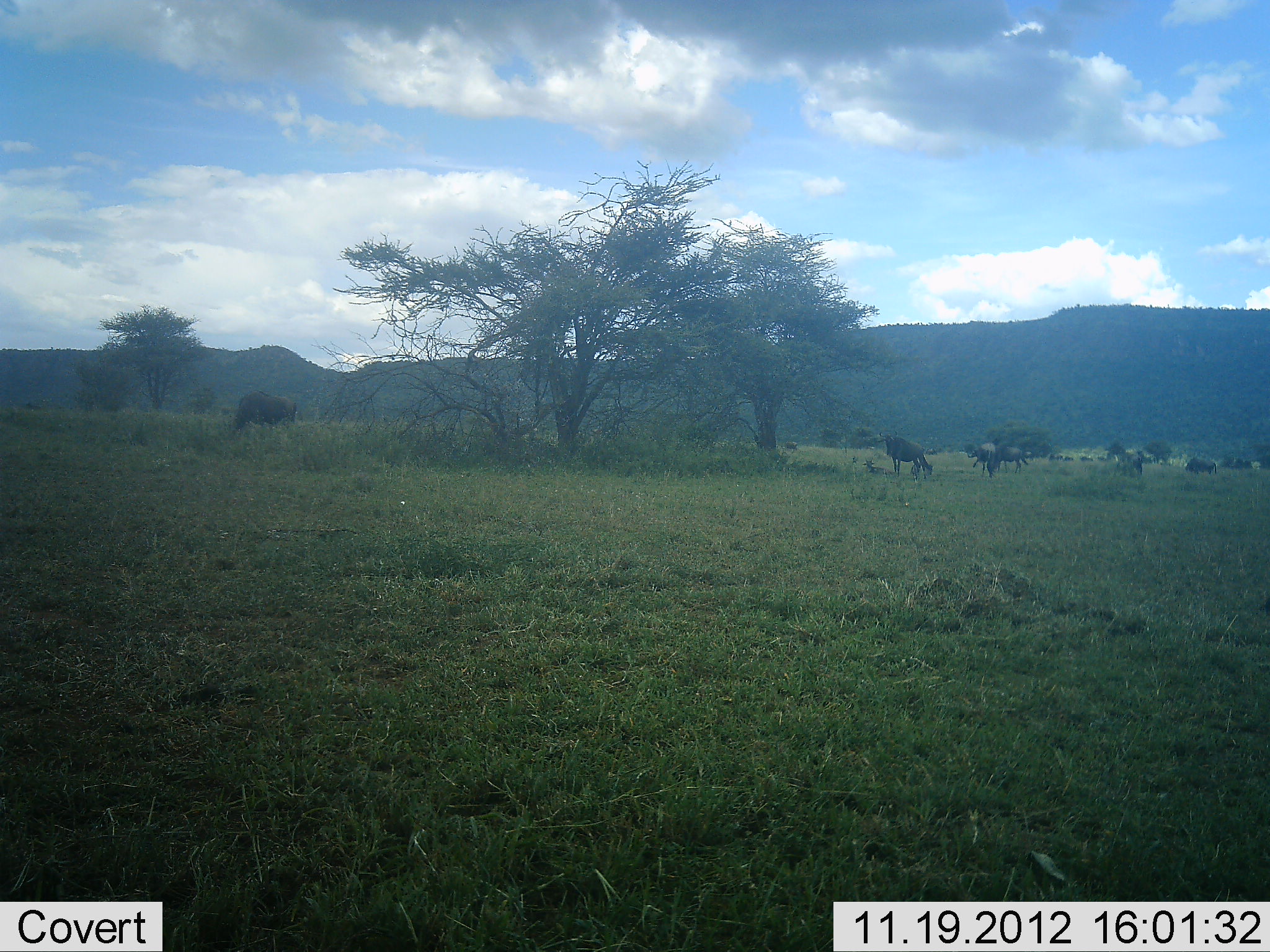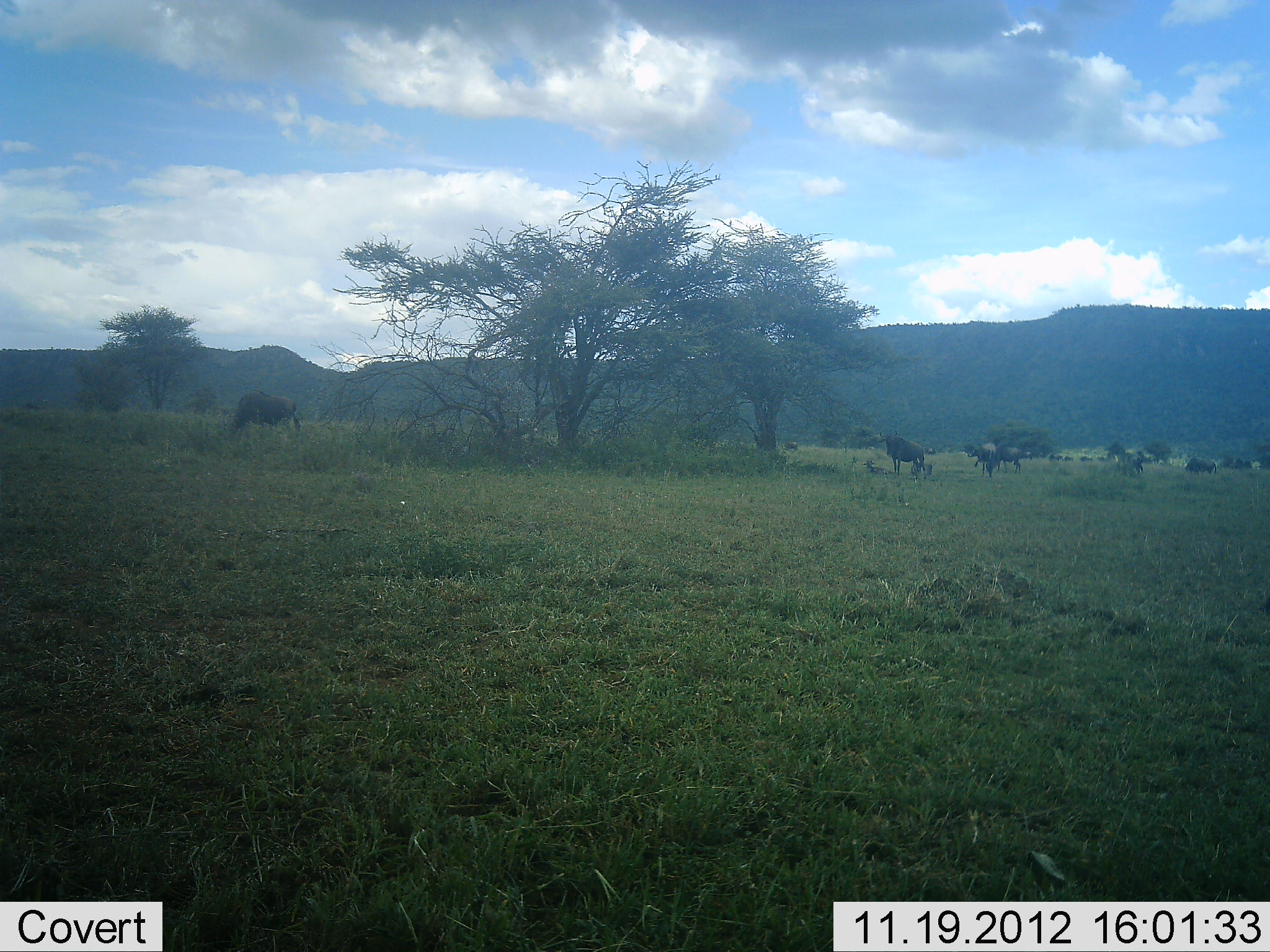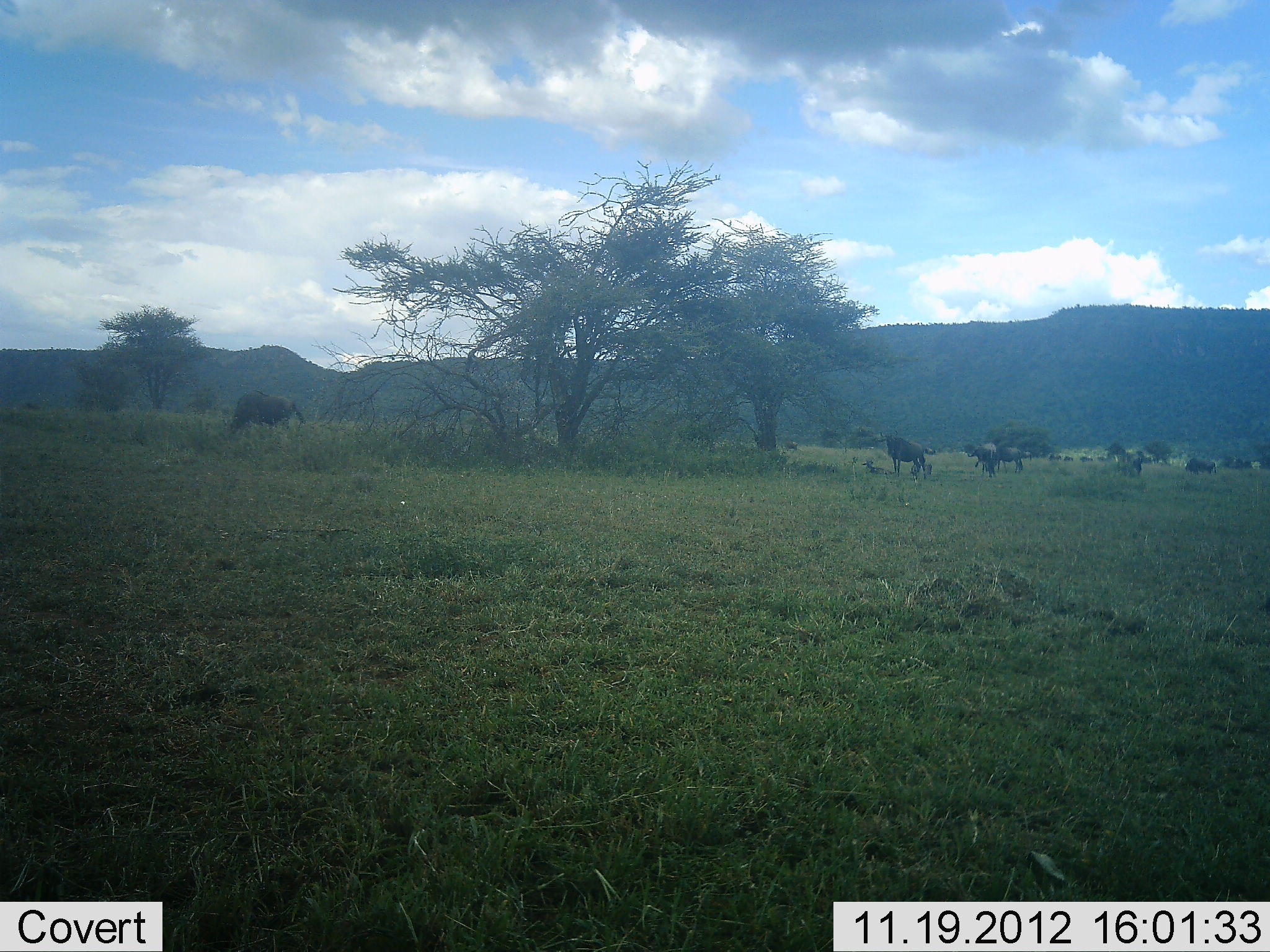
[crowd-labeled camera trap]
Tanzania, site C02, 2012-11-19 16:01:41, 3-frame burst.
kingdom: Animalia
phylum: Chordata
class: Mammalia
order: Artiodactyla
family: Bovidae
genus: Connochaetes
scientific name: Connochaetes taurinus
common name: blue wildebeest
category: wildebeest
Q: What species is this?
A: Wildebeest (blue wildebeest) (Connochaetes taurinus).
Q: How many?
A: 7.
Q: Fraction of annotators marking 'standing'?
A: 17%.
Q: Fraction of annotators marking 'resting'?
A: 0%.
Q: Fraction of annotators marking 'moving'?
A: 17%.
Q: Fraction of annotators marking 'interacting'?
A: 0%.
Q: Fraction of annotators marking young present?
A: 0%.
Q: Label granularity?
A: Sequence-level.